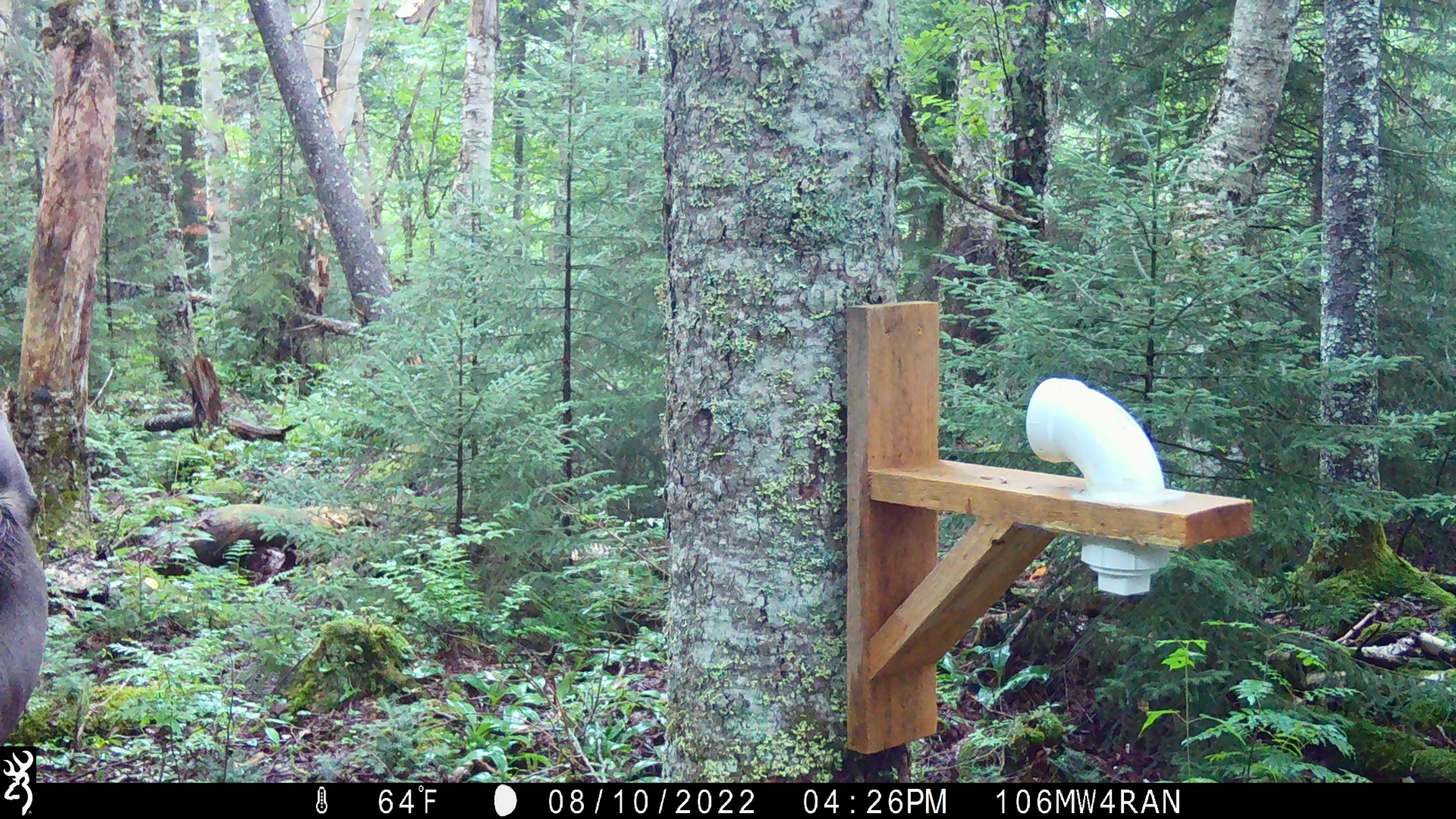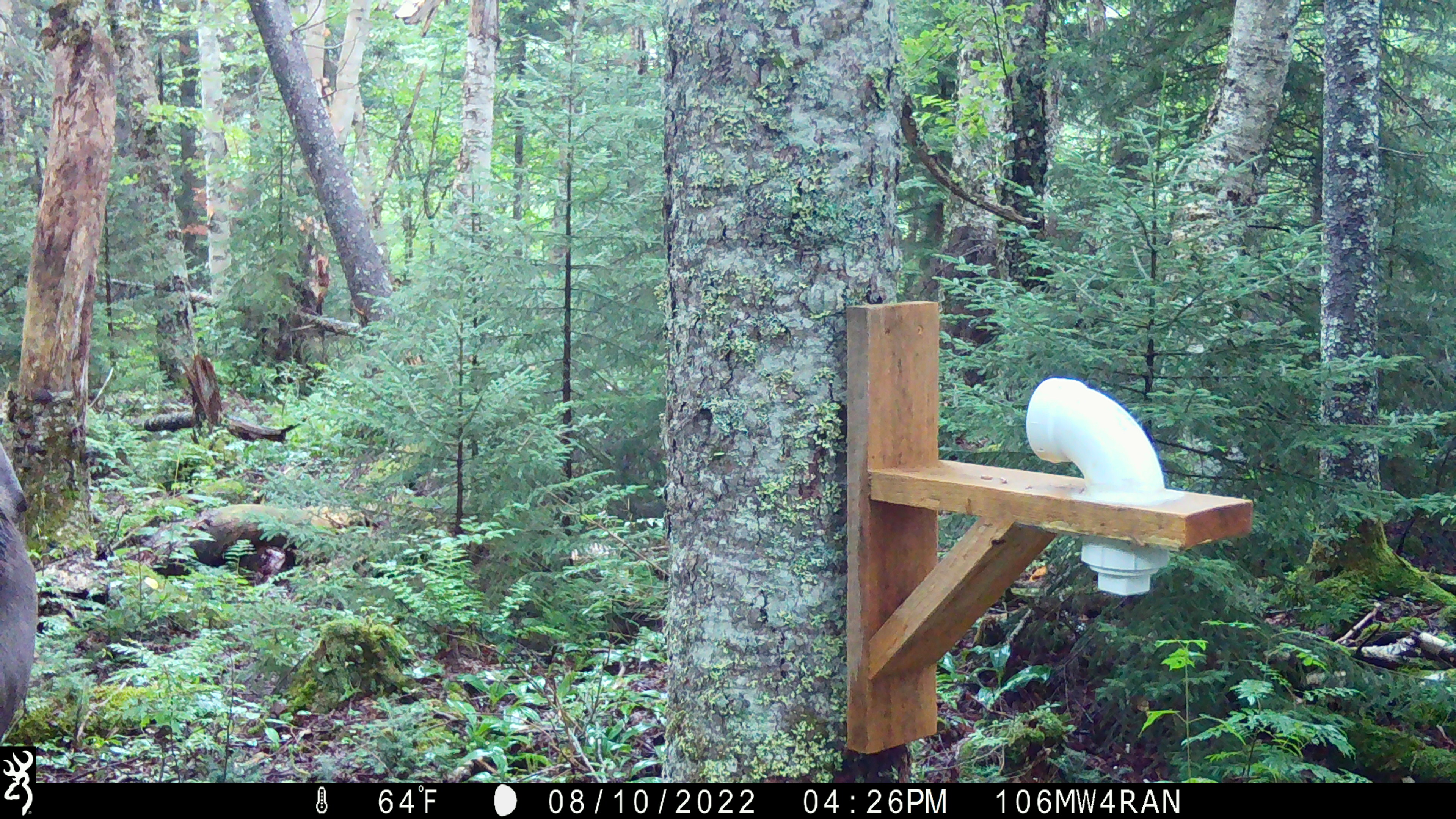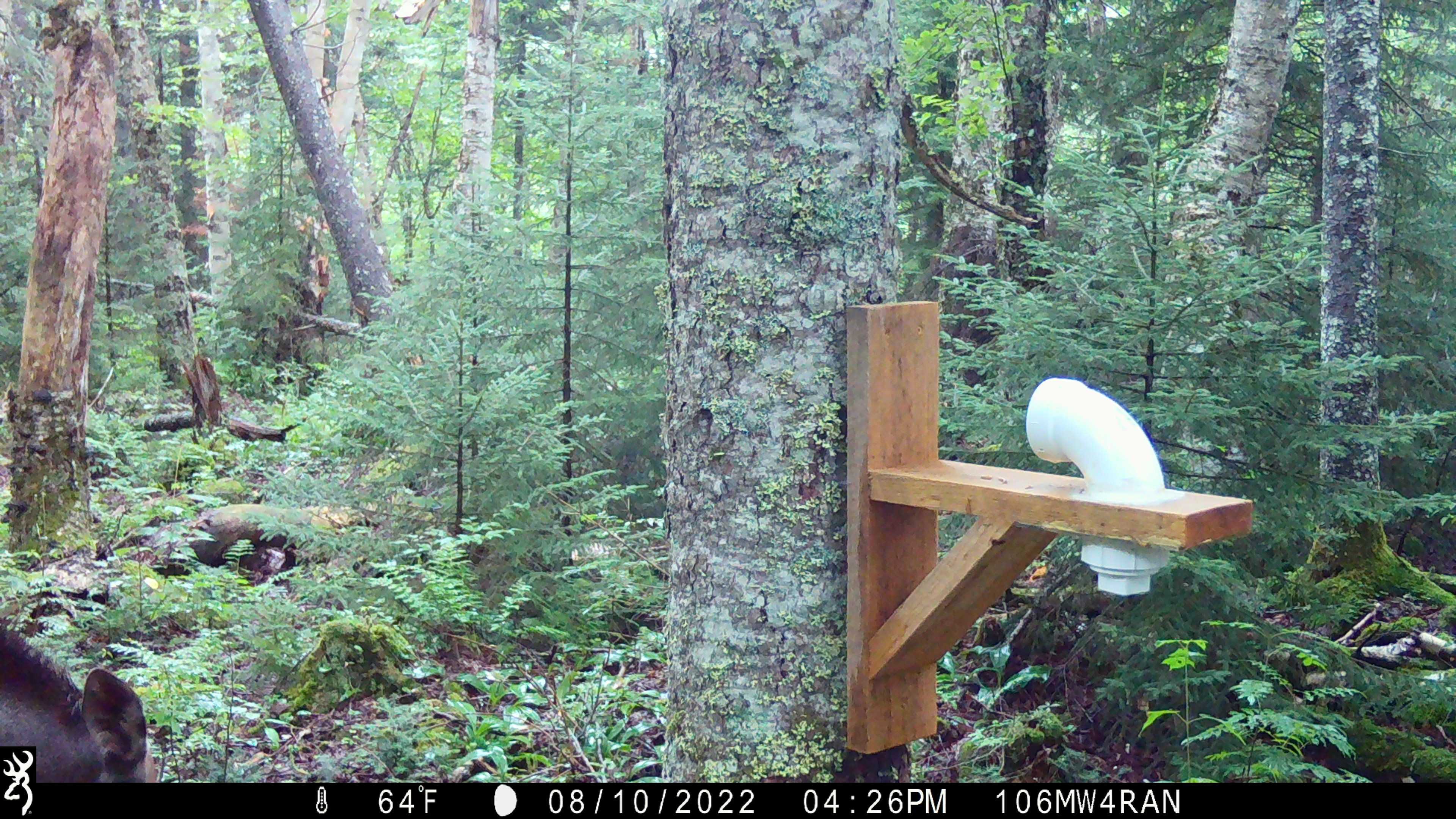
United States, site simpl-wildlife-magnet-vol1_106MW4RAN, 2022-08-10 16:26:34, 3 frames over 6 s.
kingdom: Animalia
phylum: Chordata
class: Mammalia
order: Artiodactyla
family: Cervidae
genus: Alces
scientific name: Alces alces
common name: moose